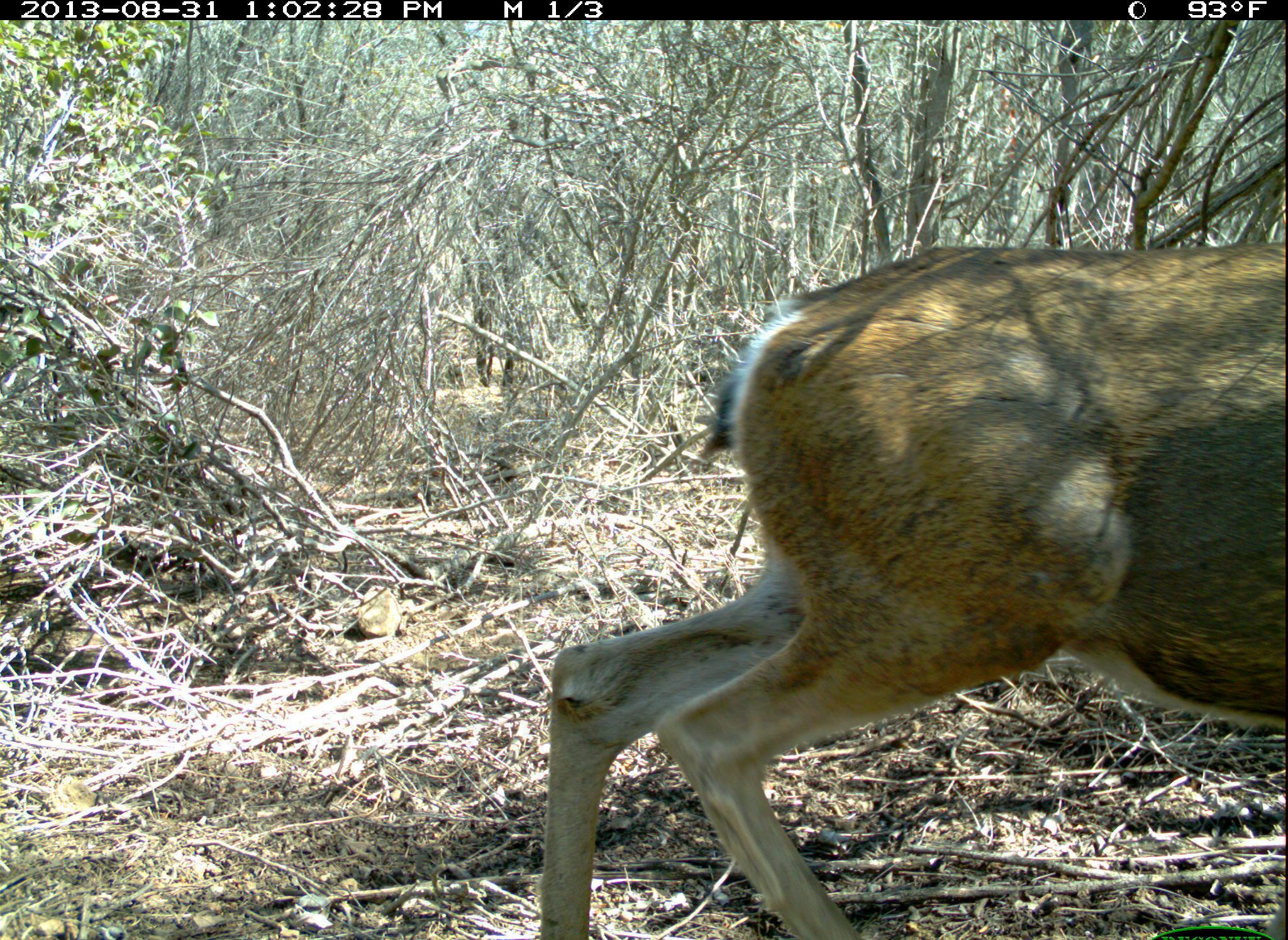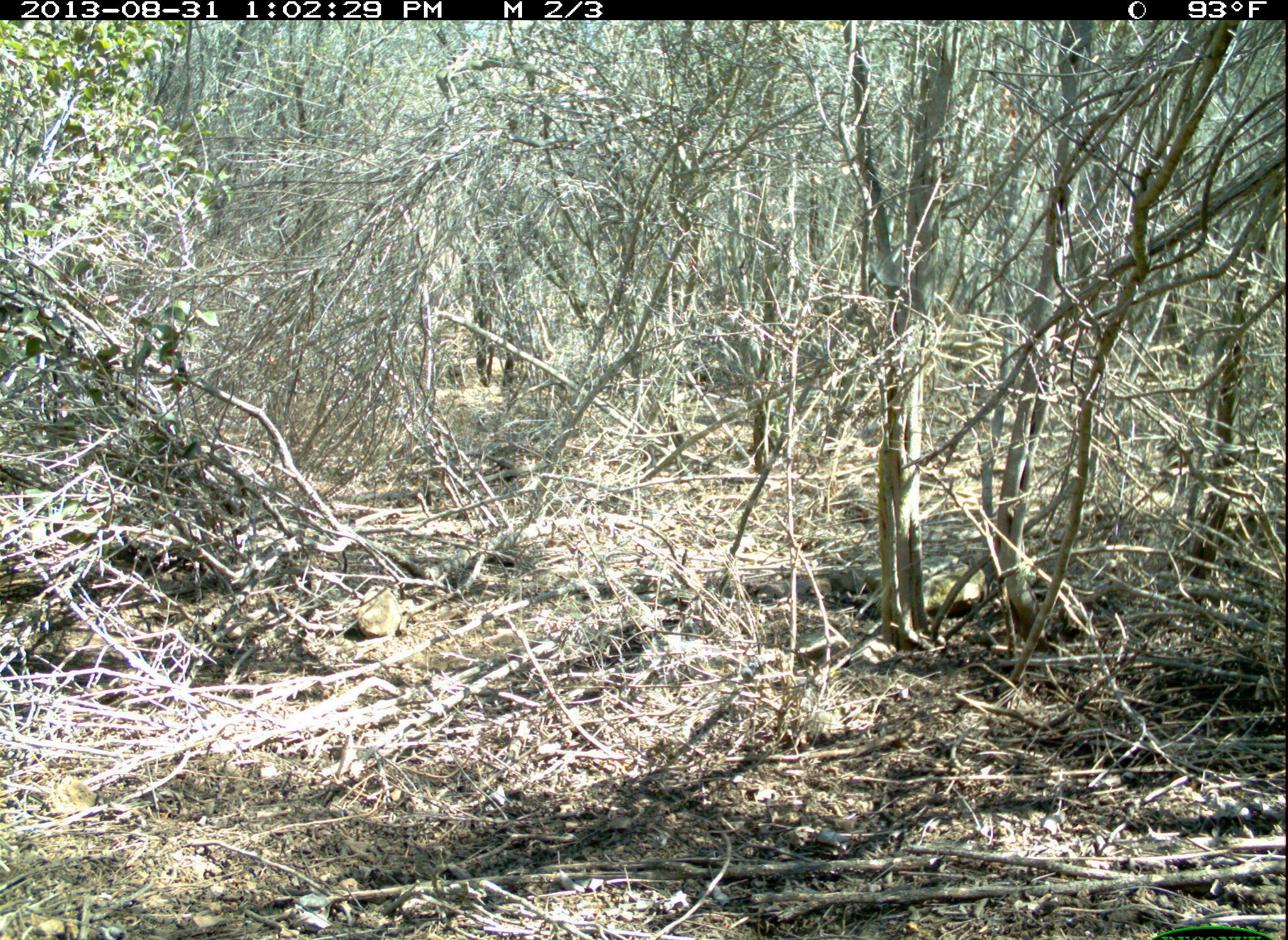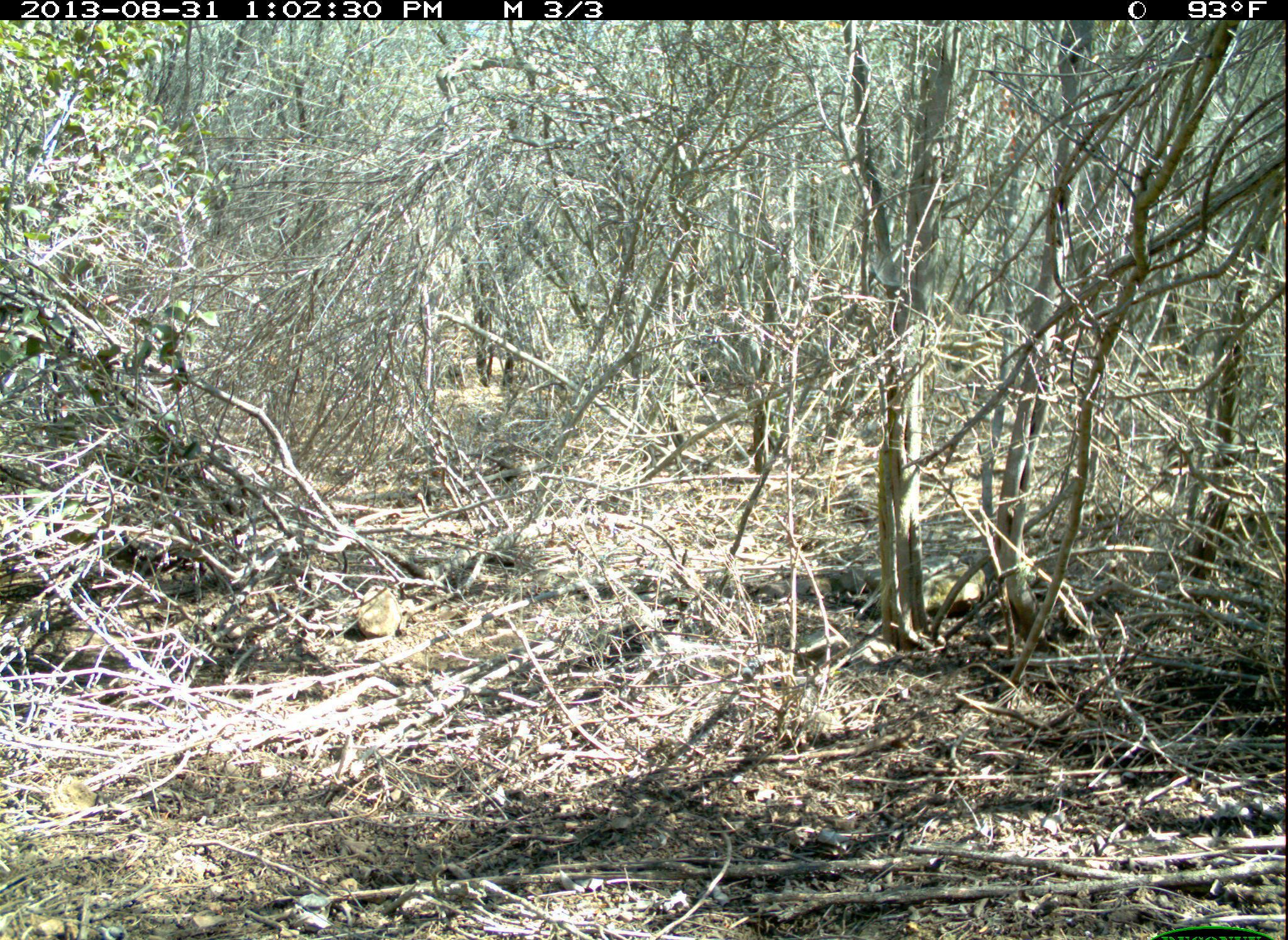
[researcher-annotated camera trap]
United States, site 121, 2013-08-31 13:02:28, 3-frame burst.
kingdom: Animalia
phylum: Chordata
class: Mammalia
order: Artiodactyla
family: Cervidae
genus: Odocoileus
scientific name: Odocoileus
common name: deer